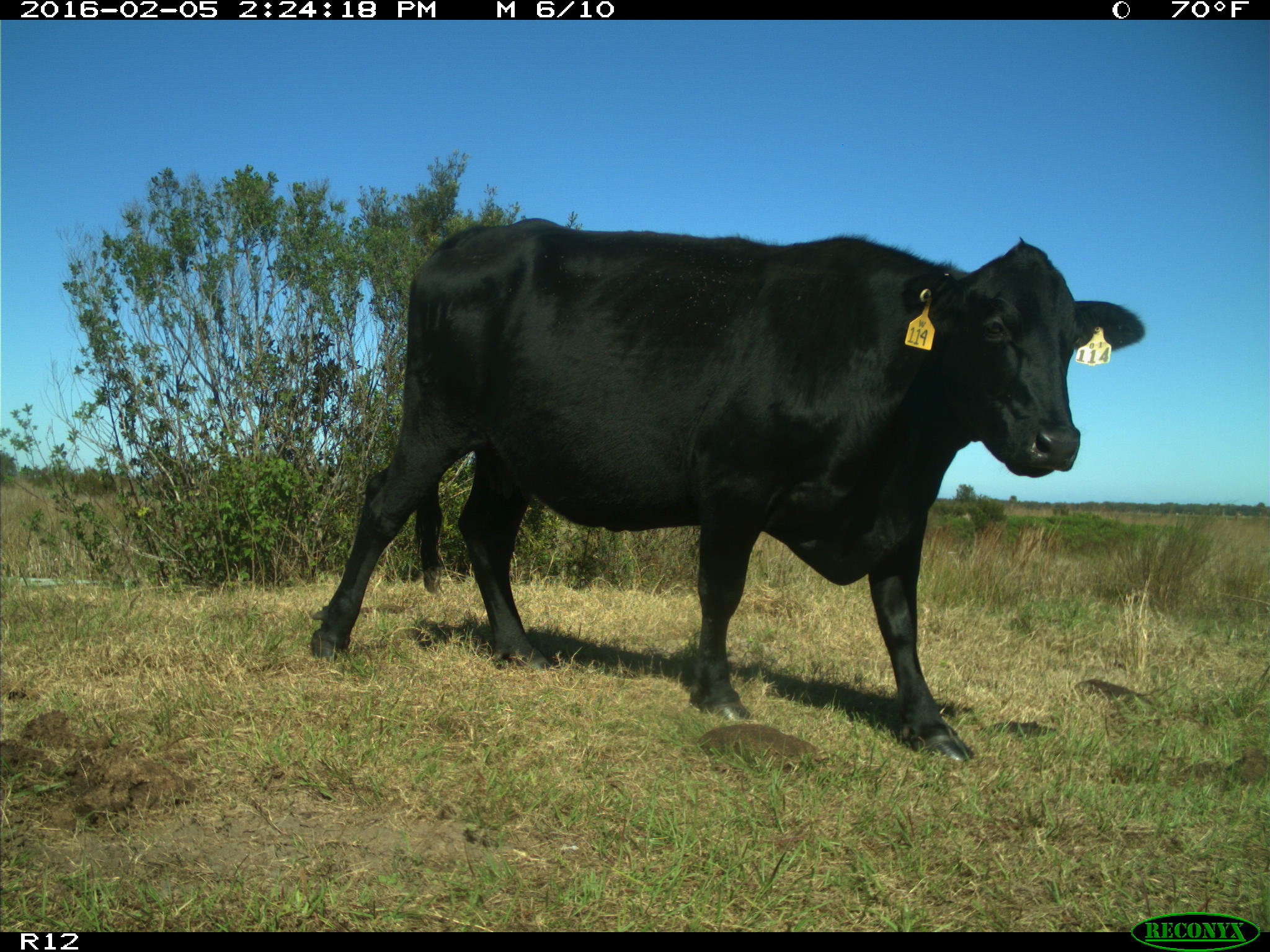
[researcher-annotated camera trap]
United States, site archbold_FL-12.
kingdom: Animalia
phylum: Chordata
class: Mammalia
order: Artiodactyla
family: Bovidae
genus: Bos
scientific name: Bos taurus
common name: domestic cow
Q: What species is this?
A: Bos taurus (domestic cow).